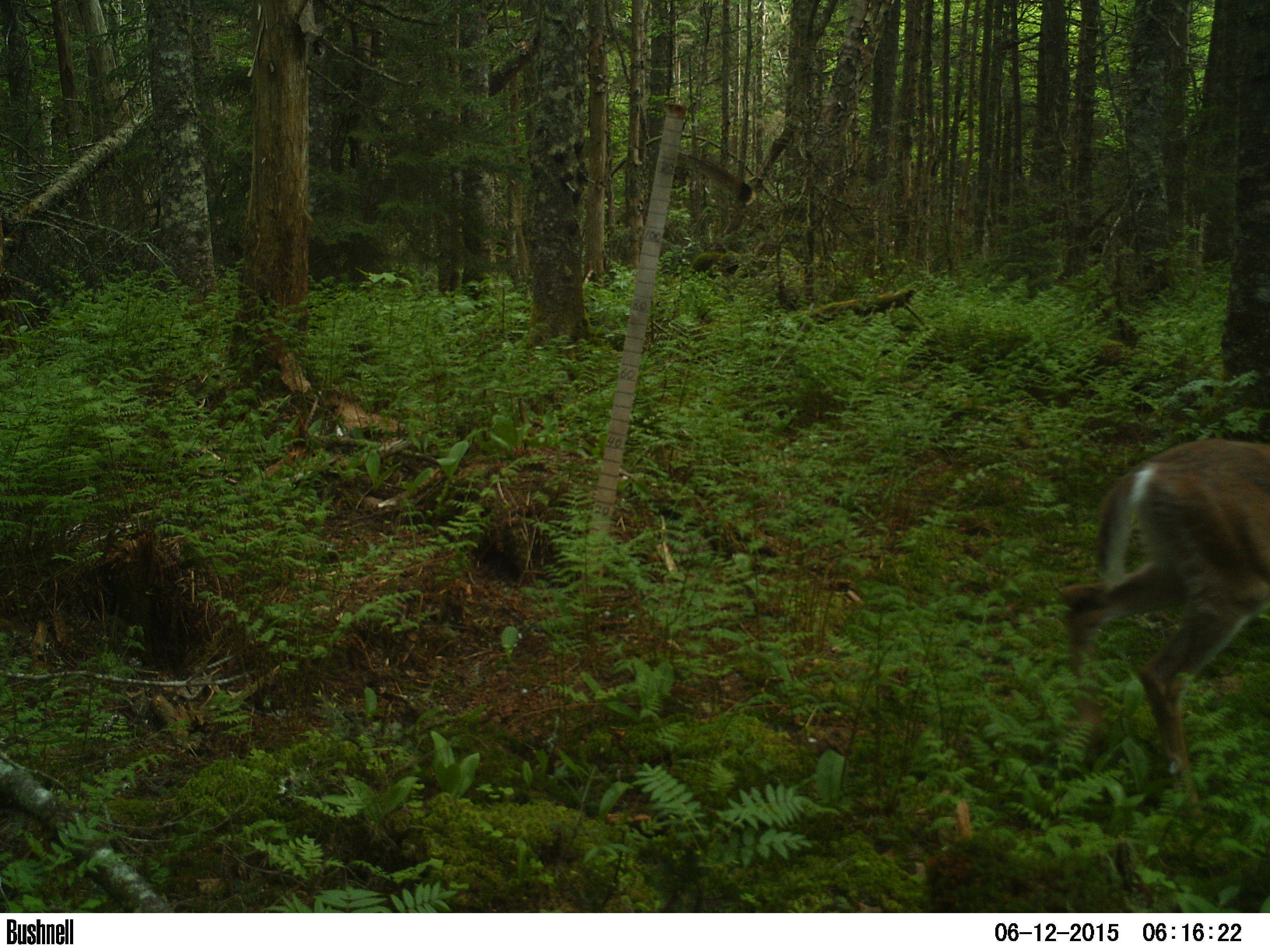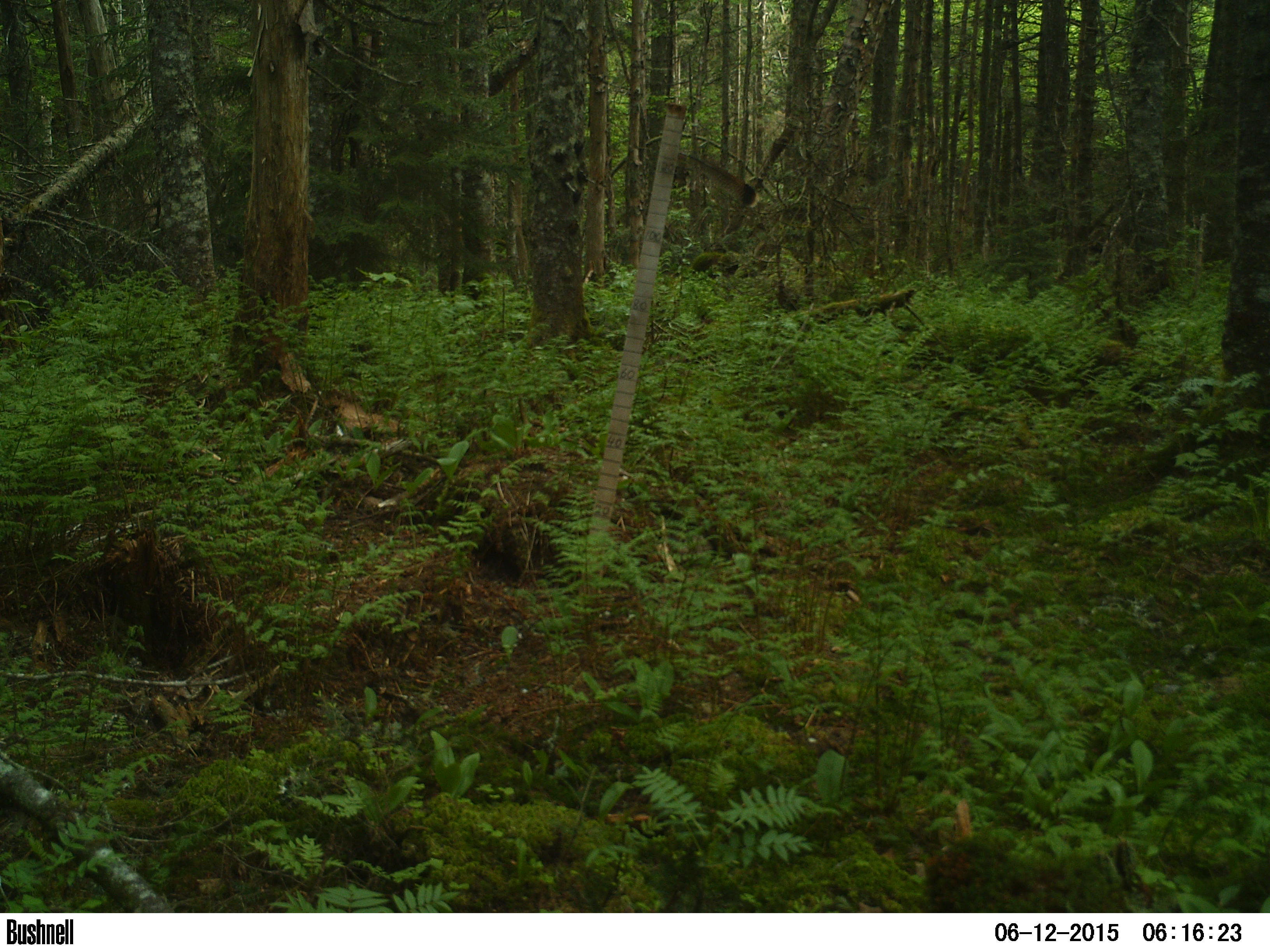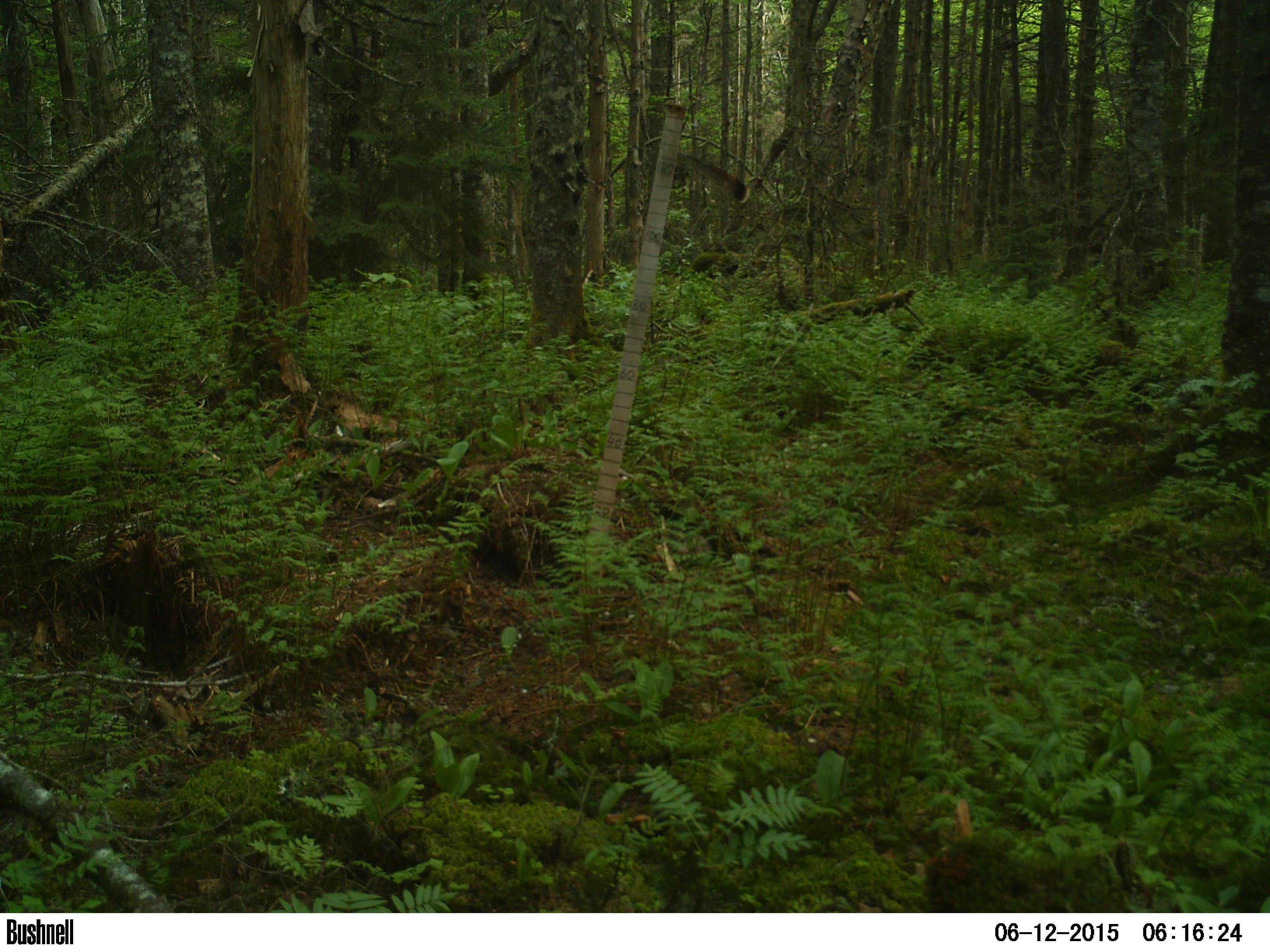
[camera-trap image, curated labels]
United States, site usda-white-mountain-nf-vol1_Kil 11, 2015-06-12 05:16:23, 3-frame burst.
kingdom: Animalia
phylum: Chordata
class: Mammalia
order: Artiodactyla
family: Cervidae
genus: Odocoileus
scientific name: Odocoileus virginianus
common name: white-tailed deer